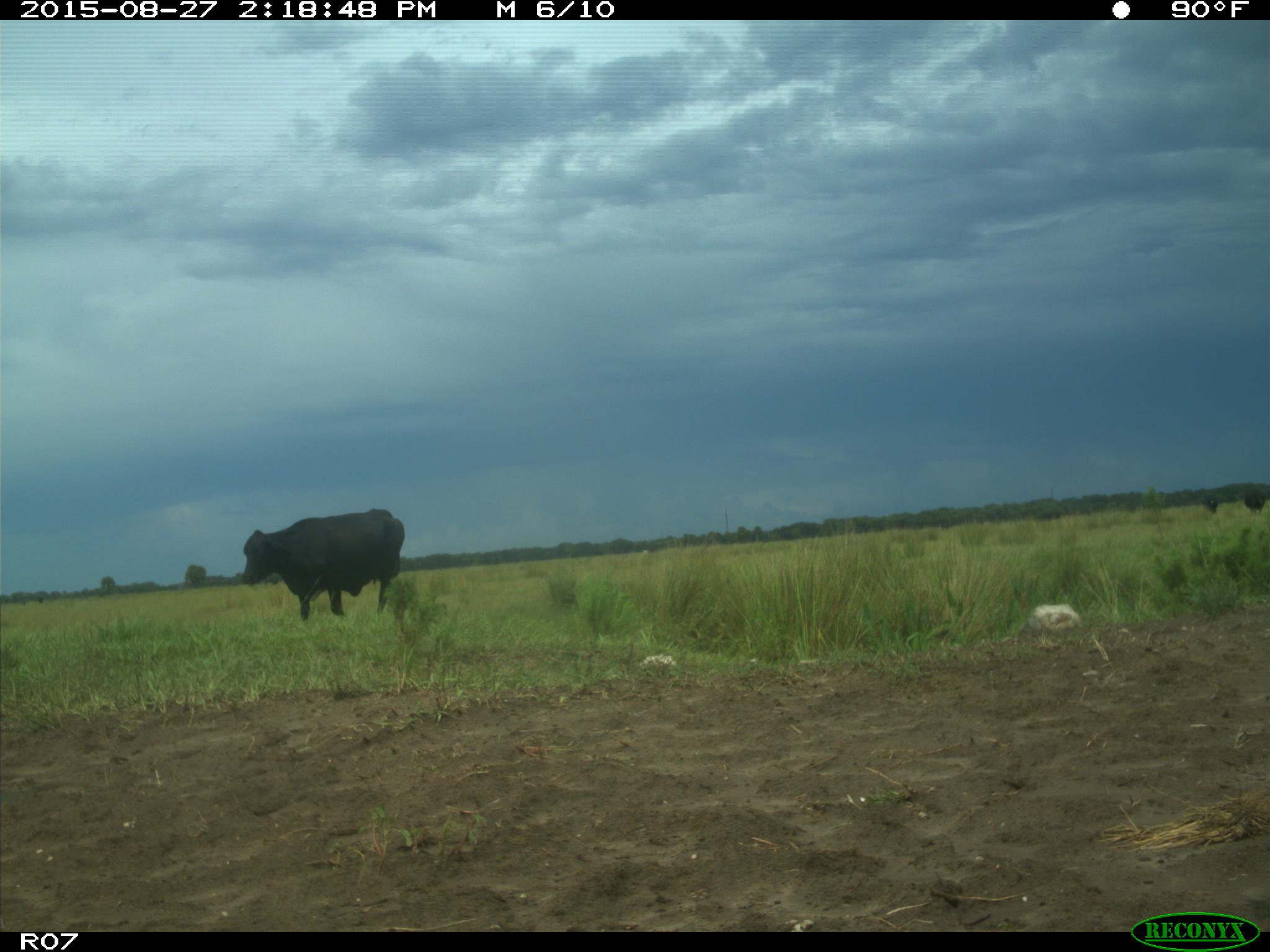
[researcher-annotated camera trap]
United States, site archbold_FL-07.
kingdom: Animalia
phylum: Chordata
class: Mammalia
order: Artiodactyla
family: Bovidae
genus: Bos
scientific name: Bos taurus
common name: domestic cow